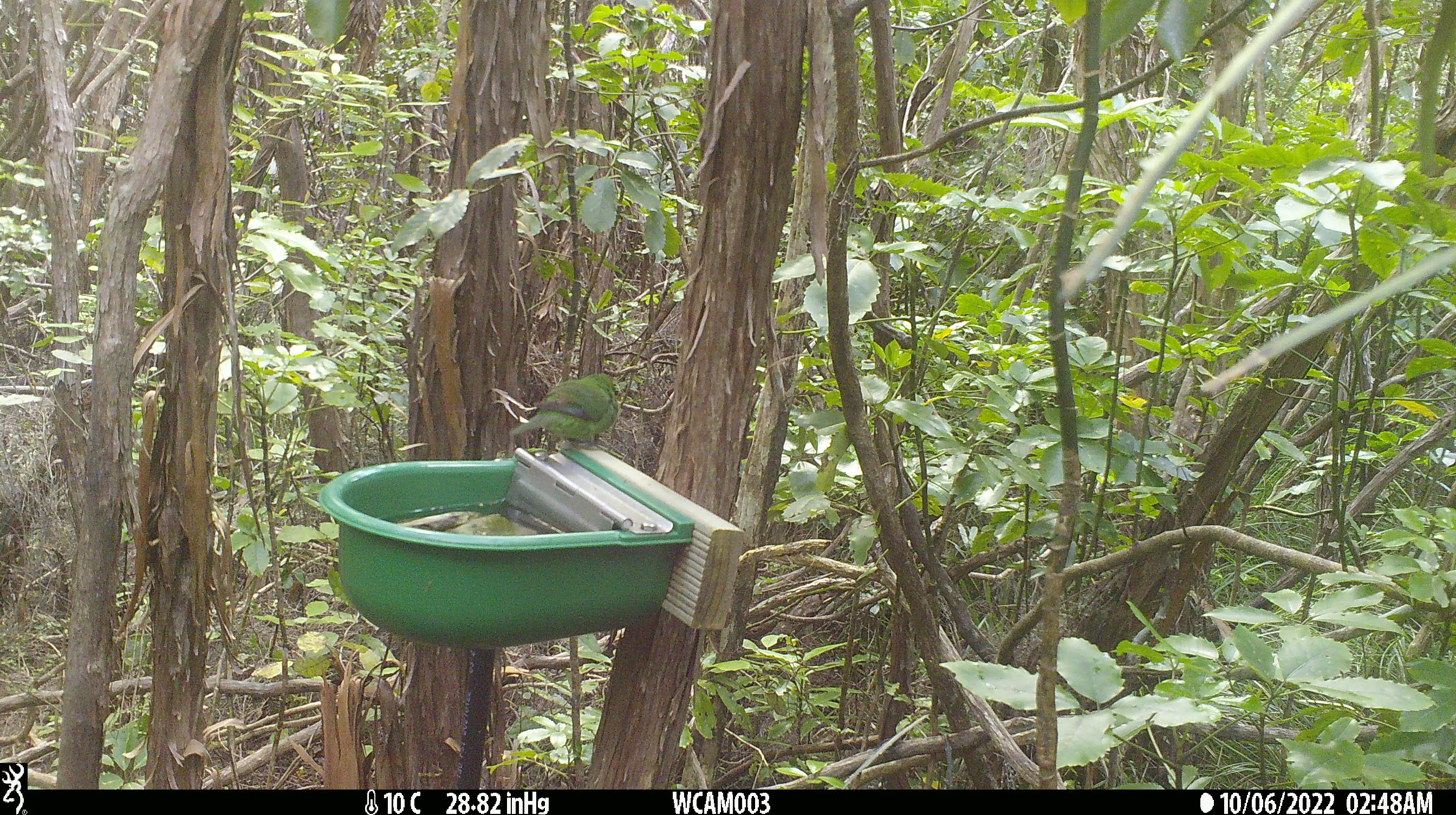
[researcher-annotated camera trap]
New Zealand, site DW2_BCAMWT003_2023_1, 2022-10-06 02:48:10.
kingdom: Animalia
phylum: Chordata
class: Aves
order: Psittaciformes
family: Psittaculidae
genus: Cyanoramphus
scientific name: Cyanoramphus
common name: parakeet